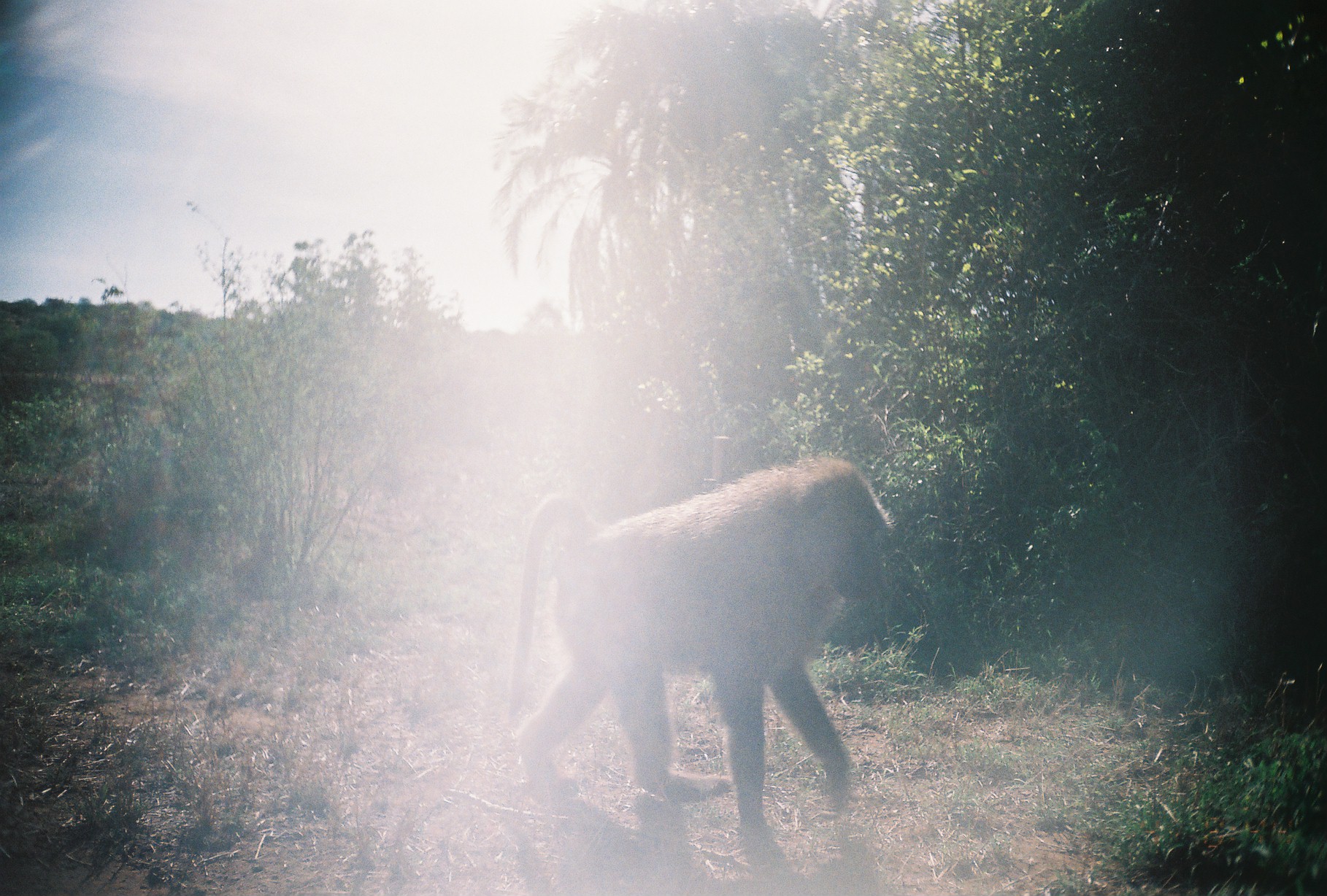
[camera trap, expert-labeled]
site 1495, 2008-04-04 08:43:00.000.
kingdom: Animalia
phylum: Chordata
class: Mammalia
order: Primates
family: Cercopithecidae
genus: Papio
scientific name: Papio anubis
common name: olive baboon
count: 1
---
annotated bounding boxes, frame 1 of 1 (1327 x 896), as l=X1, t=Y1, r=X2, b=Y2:
papio anubis: l=501, t=448, r=894, b=825